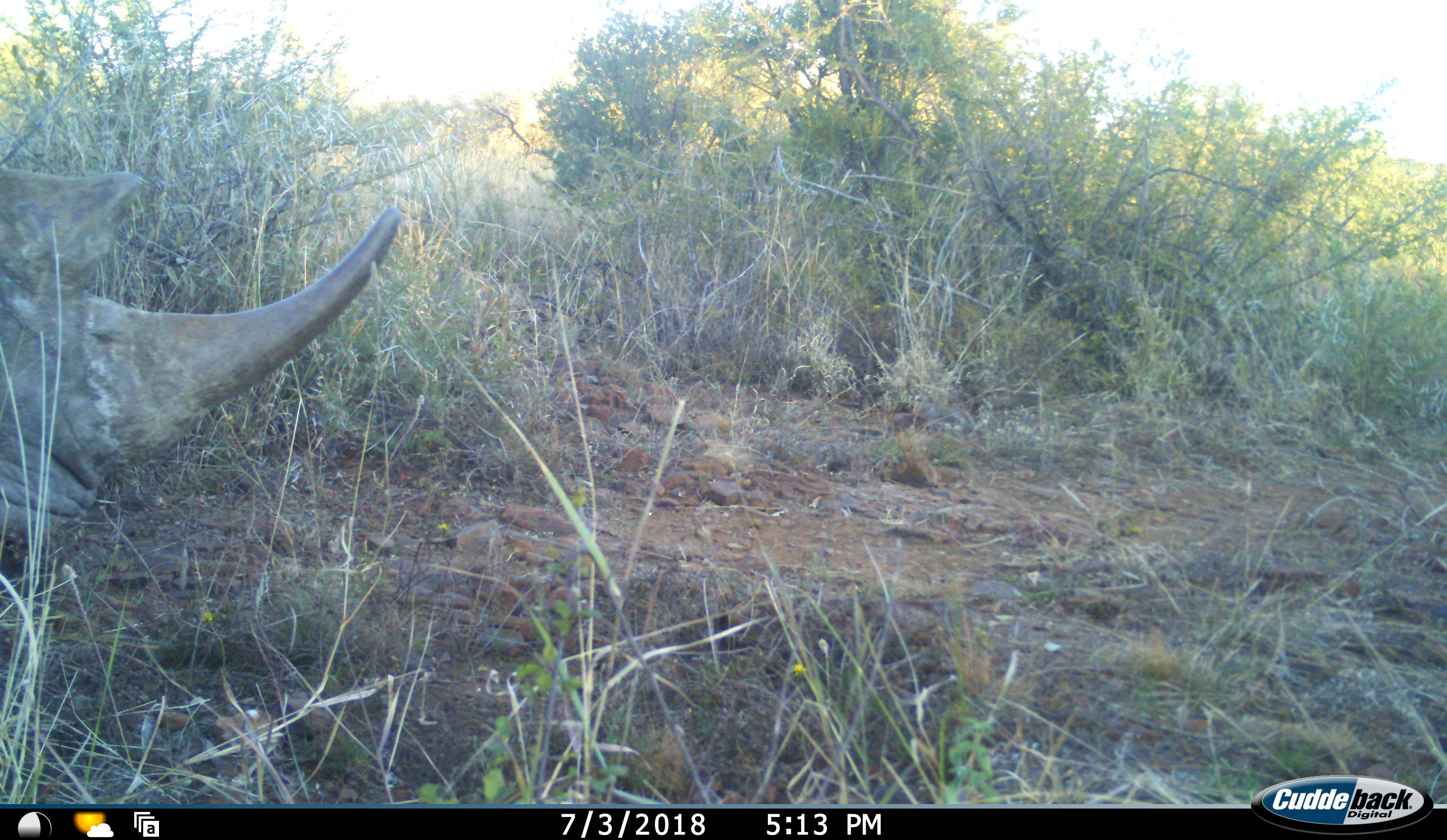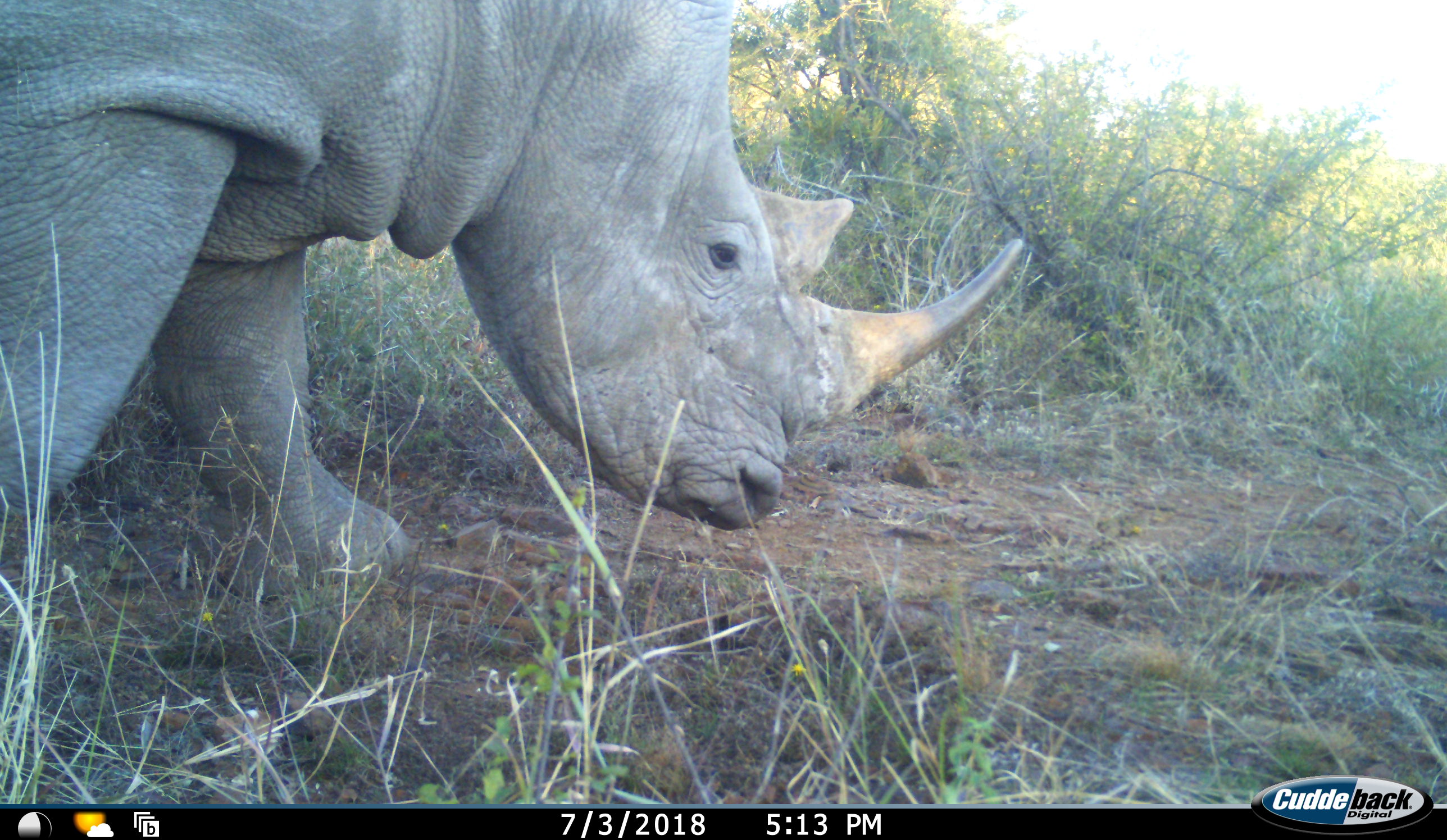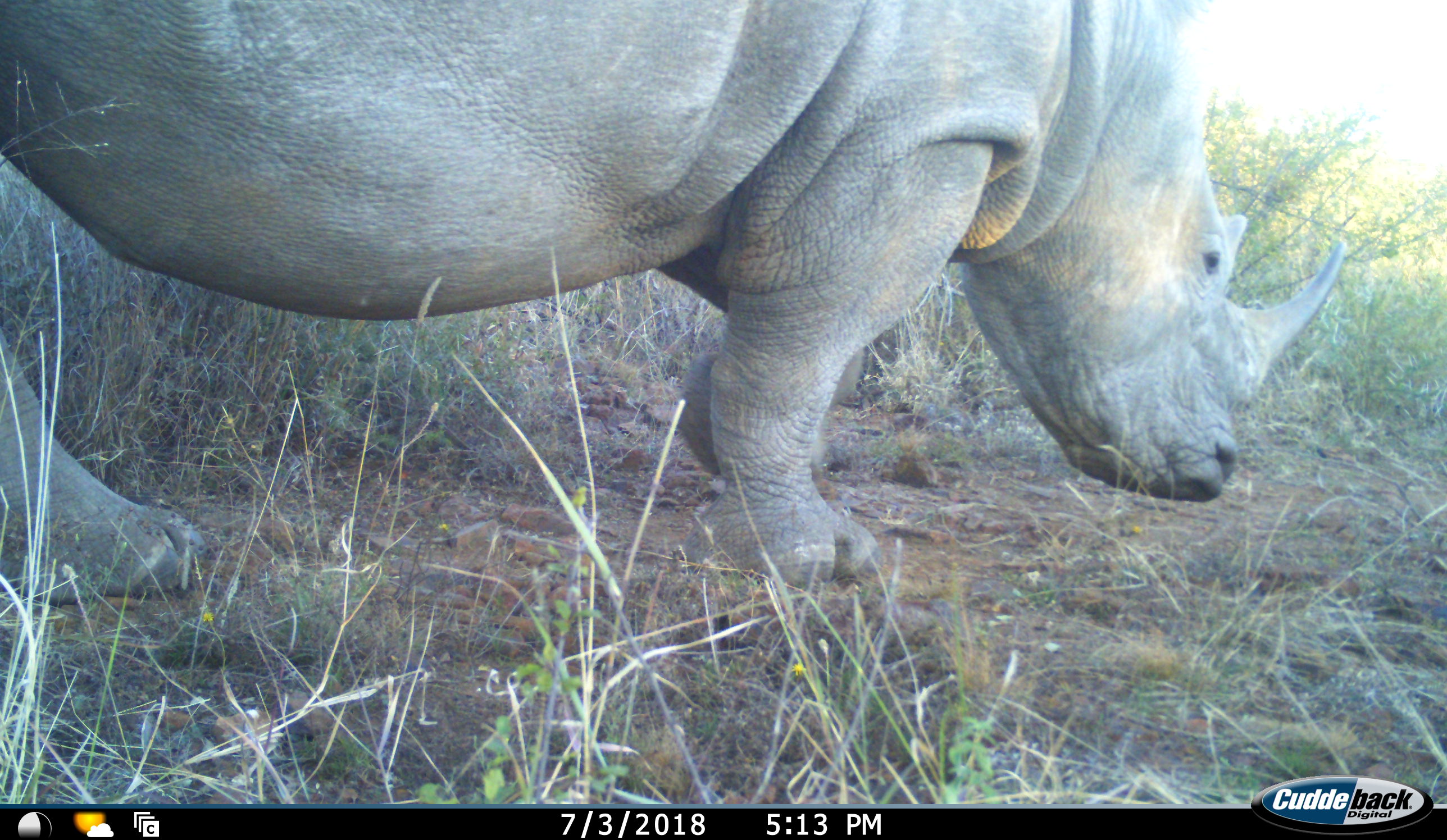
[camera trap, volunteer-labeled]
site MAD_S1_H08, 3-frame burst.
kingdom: Animalia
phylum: Chordata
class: Mammalia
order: Perissodactyla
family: Rhinocerotidae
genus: Ceratotherium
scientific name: Ceratotherium simum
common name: white rhinoceros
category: rhinoceroswhite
Rhinoceroswhite (white rhinoceros) (Ceratotherium simum), count 1. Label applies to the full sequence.